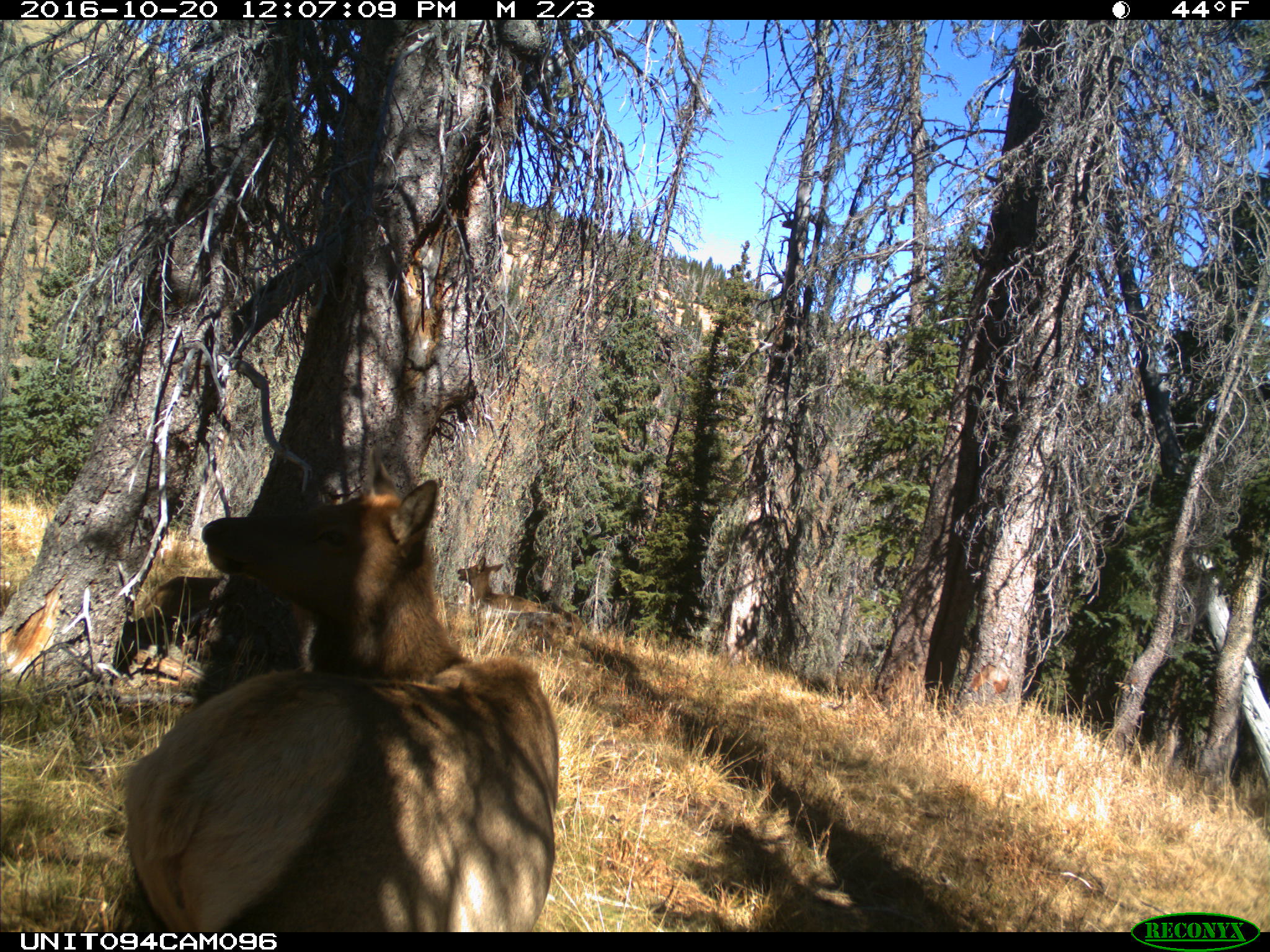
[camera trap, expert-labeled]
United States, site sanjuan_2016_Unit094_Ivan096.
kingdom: Animalia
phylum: Chordata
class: Mammalia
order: Artiodactyla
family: Cervidae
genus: Cervus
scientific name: Cervus elaphus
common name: red deer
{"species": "Cervus elaphus (red deer)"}